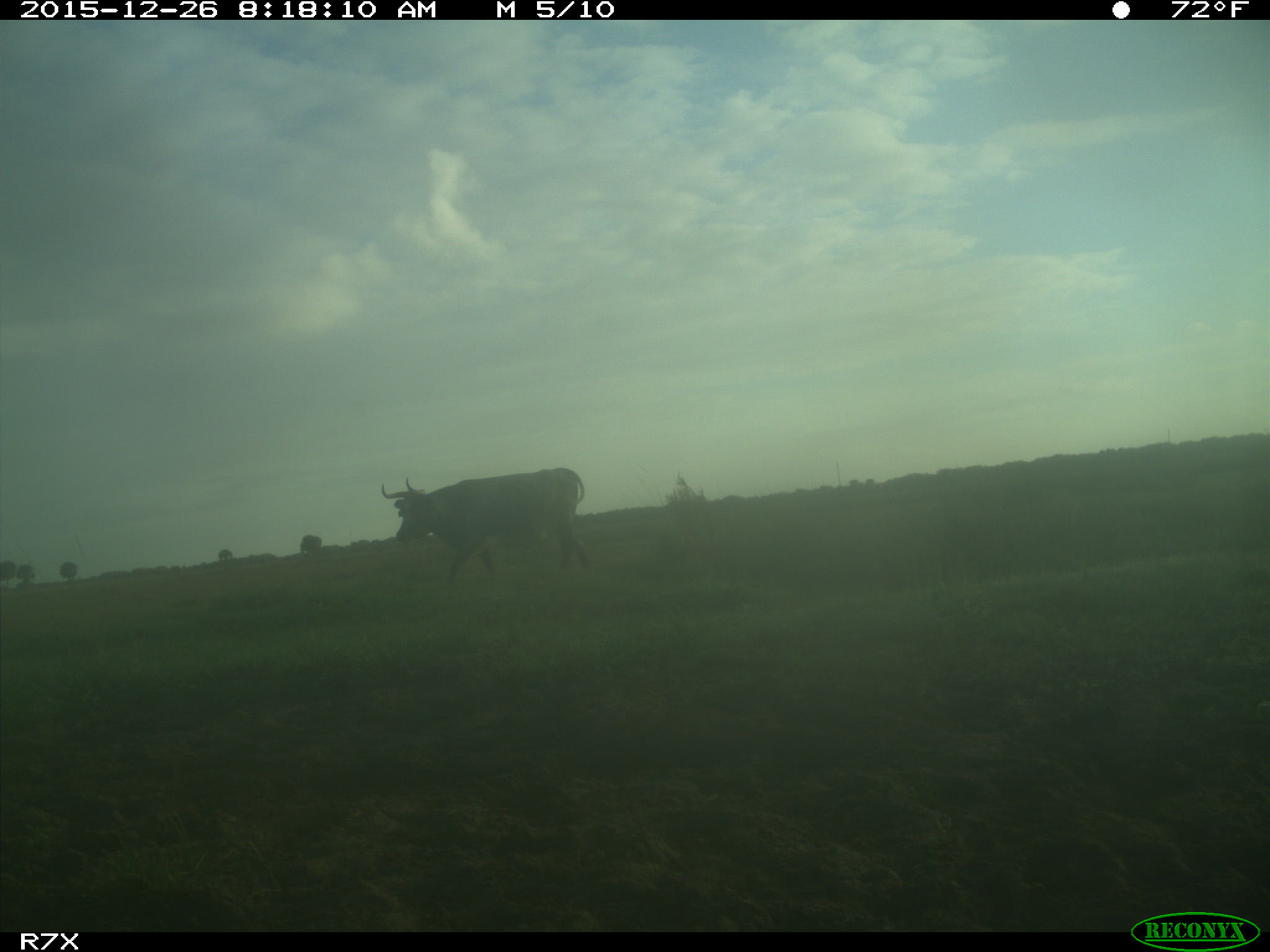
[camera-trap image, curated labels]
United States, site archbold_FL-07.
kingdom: Animalia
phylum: Chordata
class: Mammalia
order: Artiodactyla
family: Bovidae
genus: Bos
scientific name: Bos taurus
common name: domestic cow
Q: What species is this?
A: Bos taurus (domestic cow).